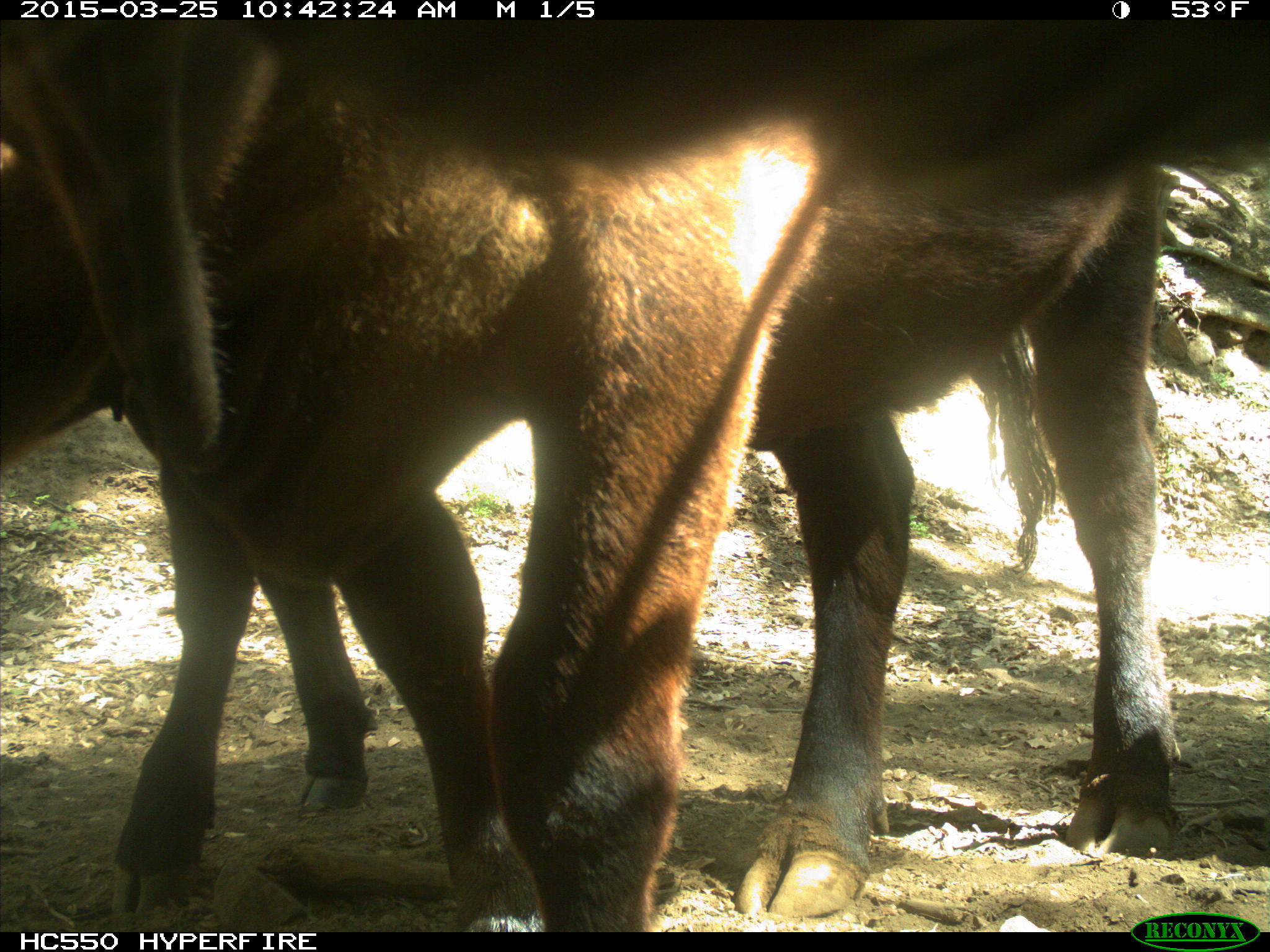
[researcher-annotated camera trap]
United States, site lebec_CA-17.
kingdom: Animalia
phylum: Chordata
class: Mammalia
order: Artiodactyla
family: Bovidae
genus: Bos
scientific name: Bos taurus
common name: domestic cow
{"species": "Bos taurus (domestic cow)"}